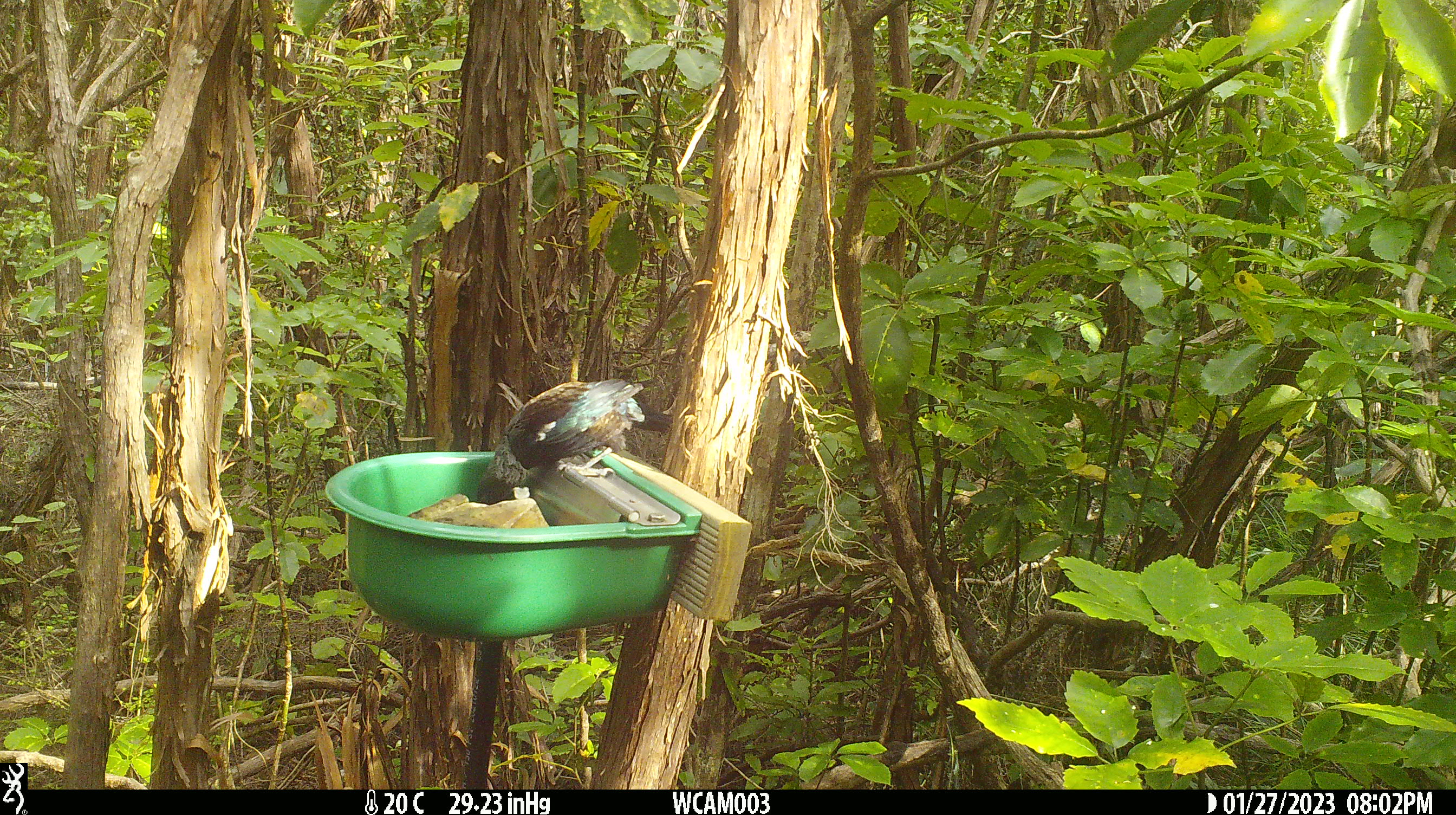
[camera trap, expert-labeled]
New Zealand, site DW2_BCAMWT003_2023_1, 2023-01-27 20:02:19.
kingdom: Animalia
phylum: Chordata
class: Aves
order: Passeriformes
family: Meliphagidae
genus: Prosthemadera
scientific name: Prosthemadera novaeseelandiae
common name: tui